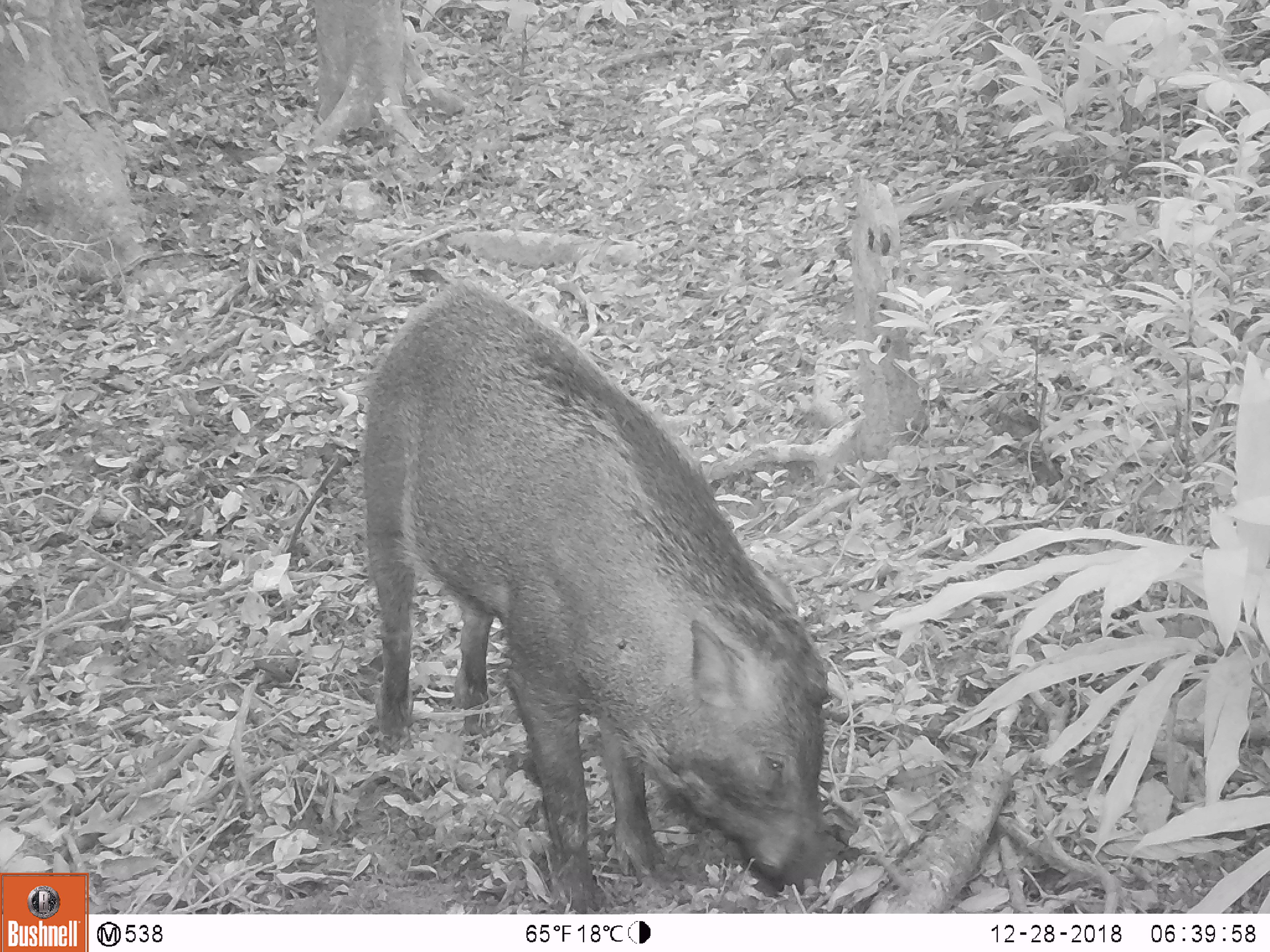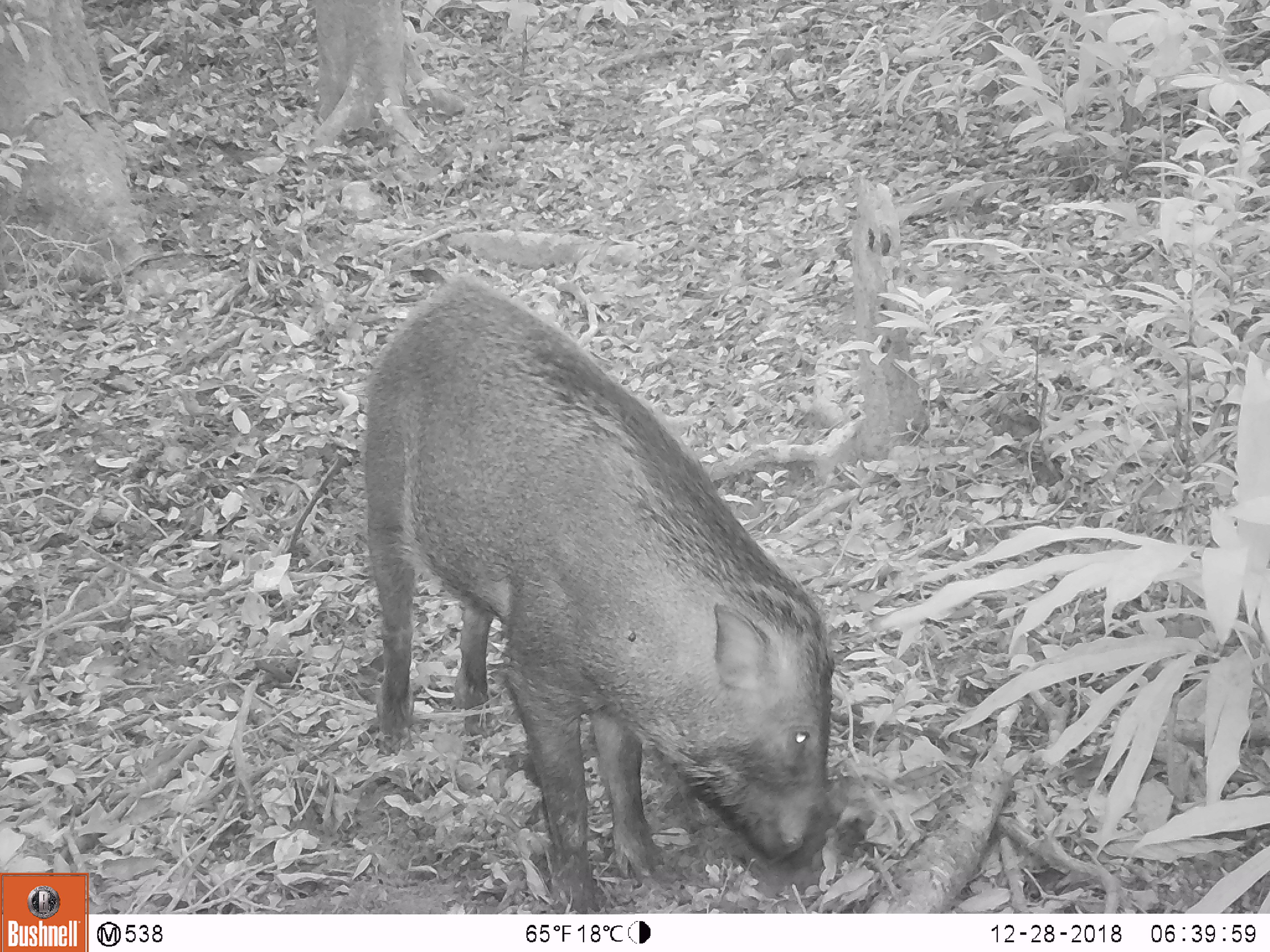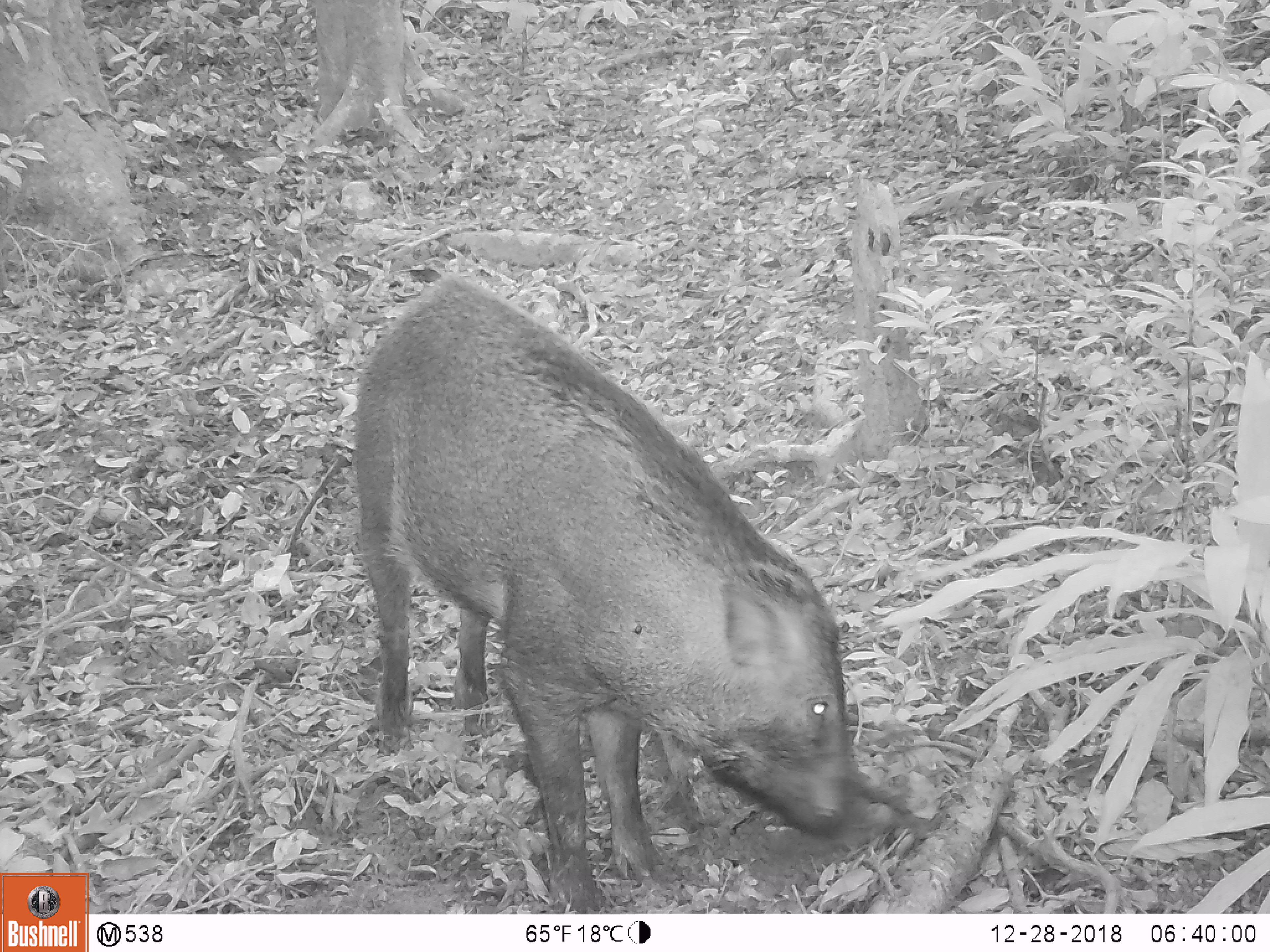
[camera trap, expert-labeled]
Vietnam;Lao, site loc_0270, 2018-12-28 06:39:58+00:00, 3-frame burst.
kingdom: Animalia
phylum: Chordata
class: Mammalia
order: Artiodactyla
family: Suidae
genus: Sus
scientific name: Sus scrofa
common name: eurasian wild pig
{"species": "eurasian wild pig (Sus scrofa)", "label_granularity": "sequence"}